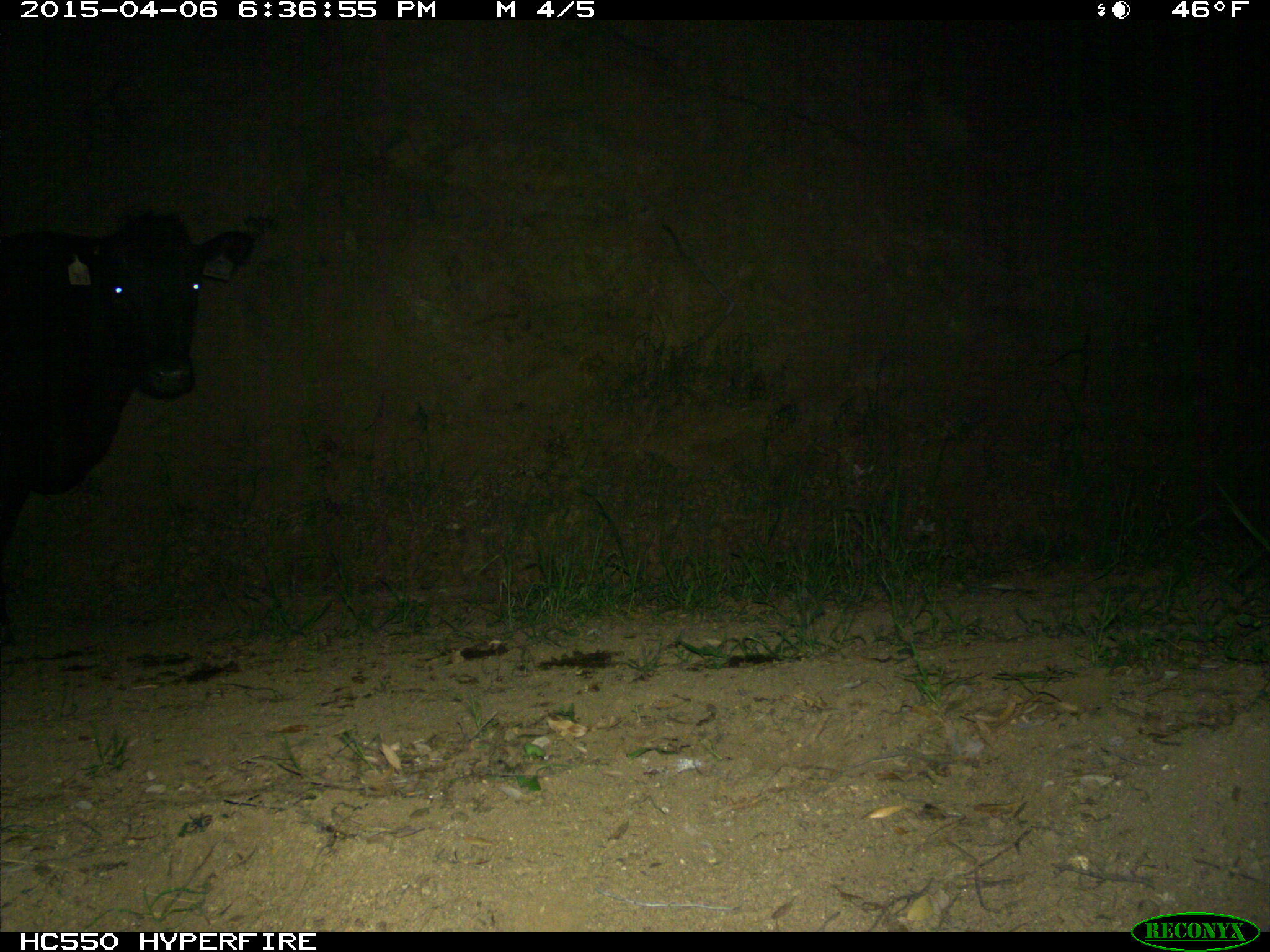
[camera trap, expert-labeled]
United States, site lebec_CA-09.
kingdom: Animalia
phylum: Chordata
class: Mammalia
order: Artiodactyla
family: Bovidae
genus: Bos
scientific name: Bos taurus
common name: domestic cow